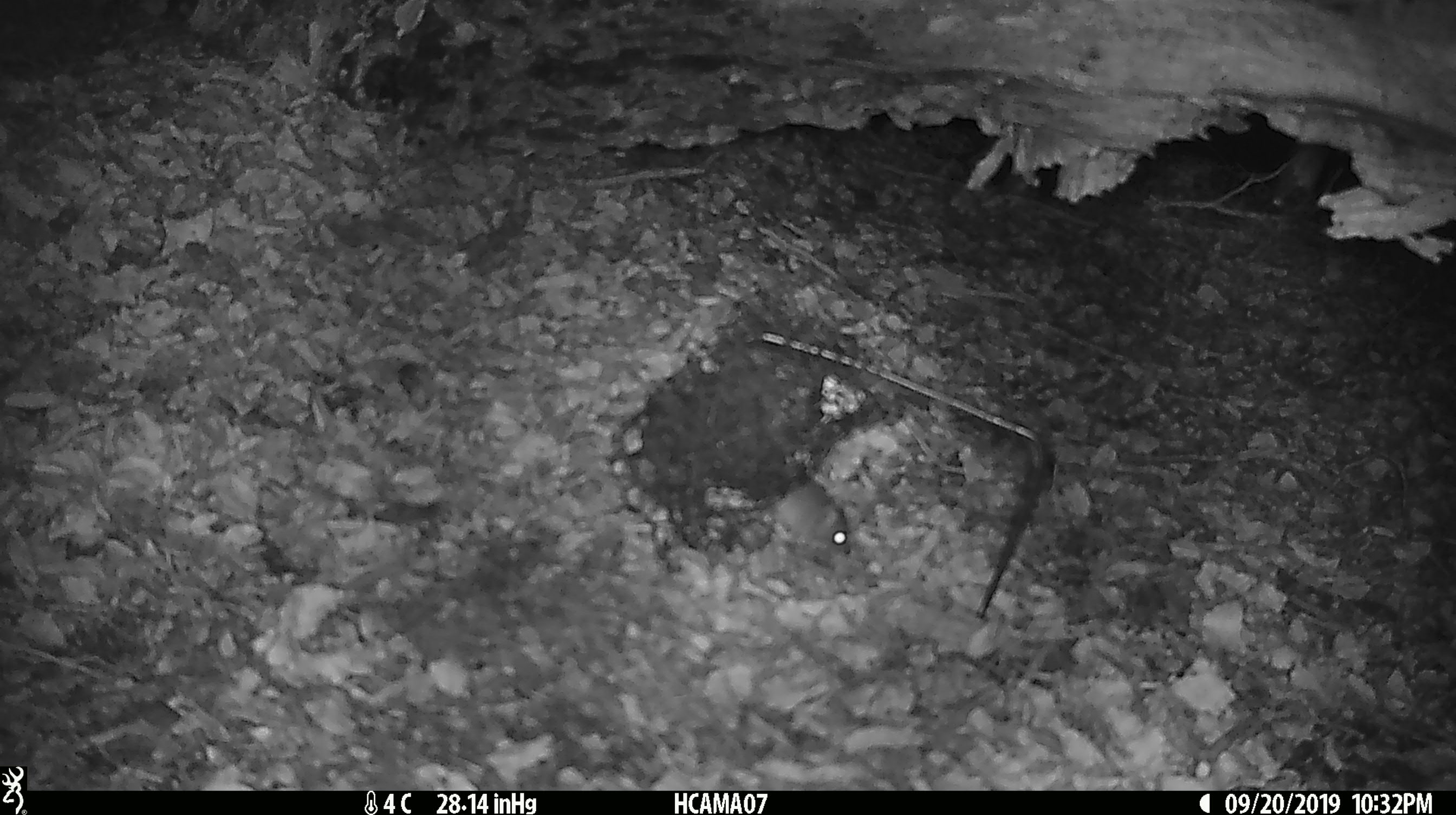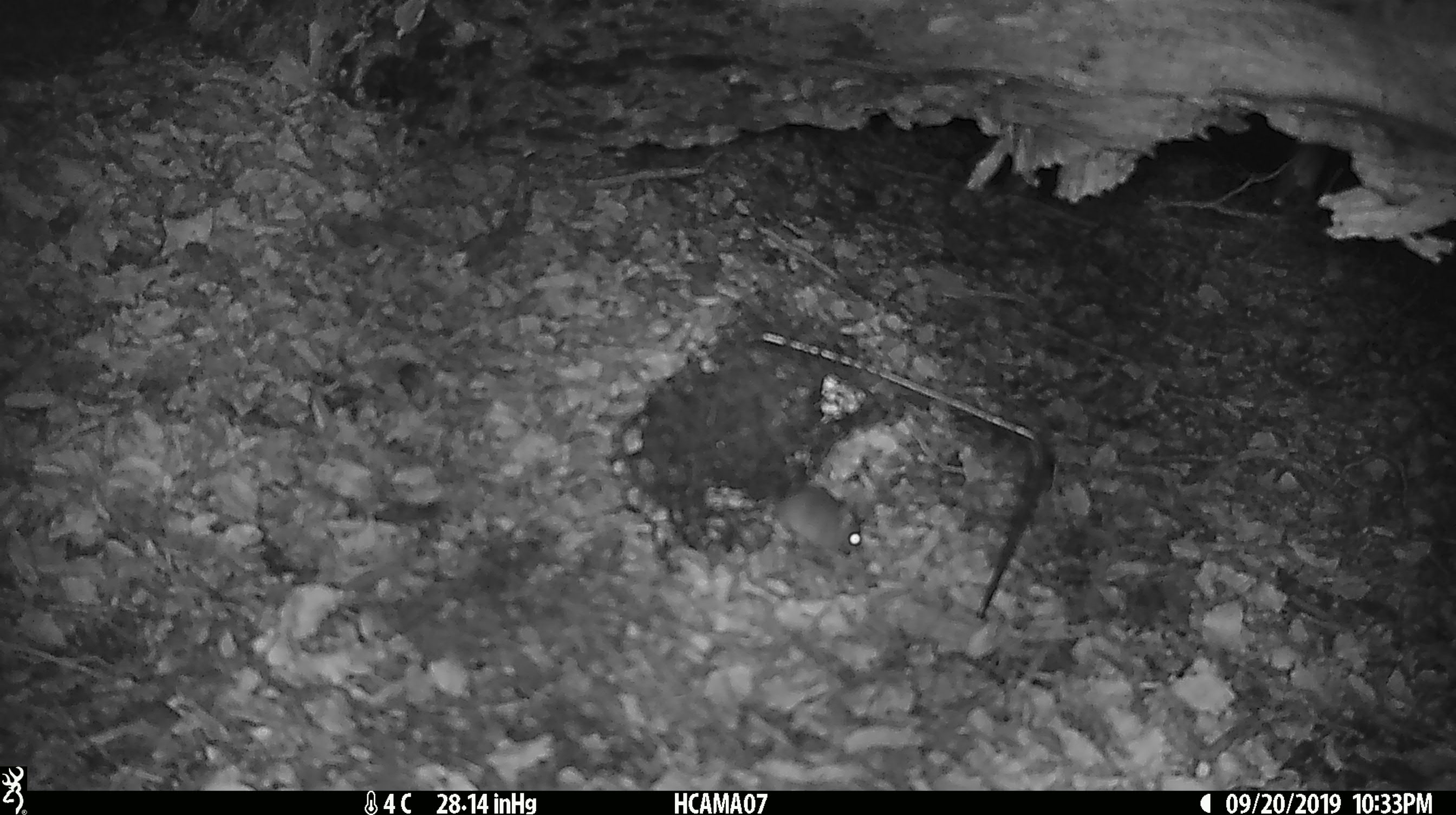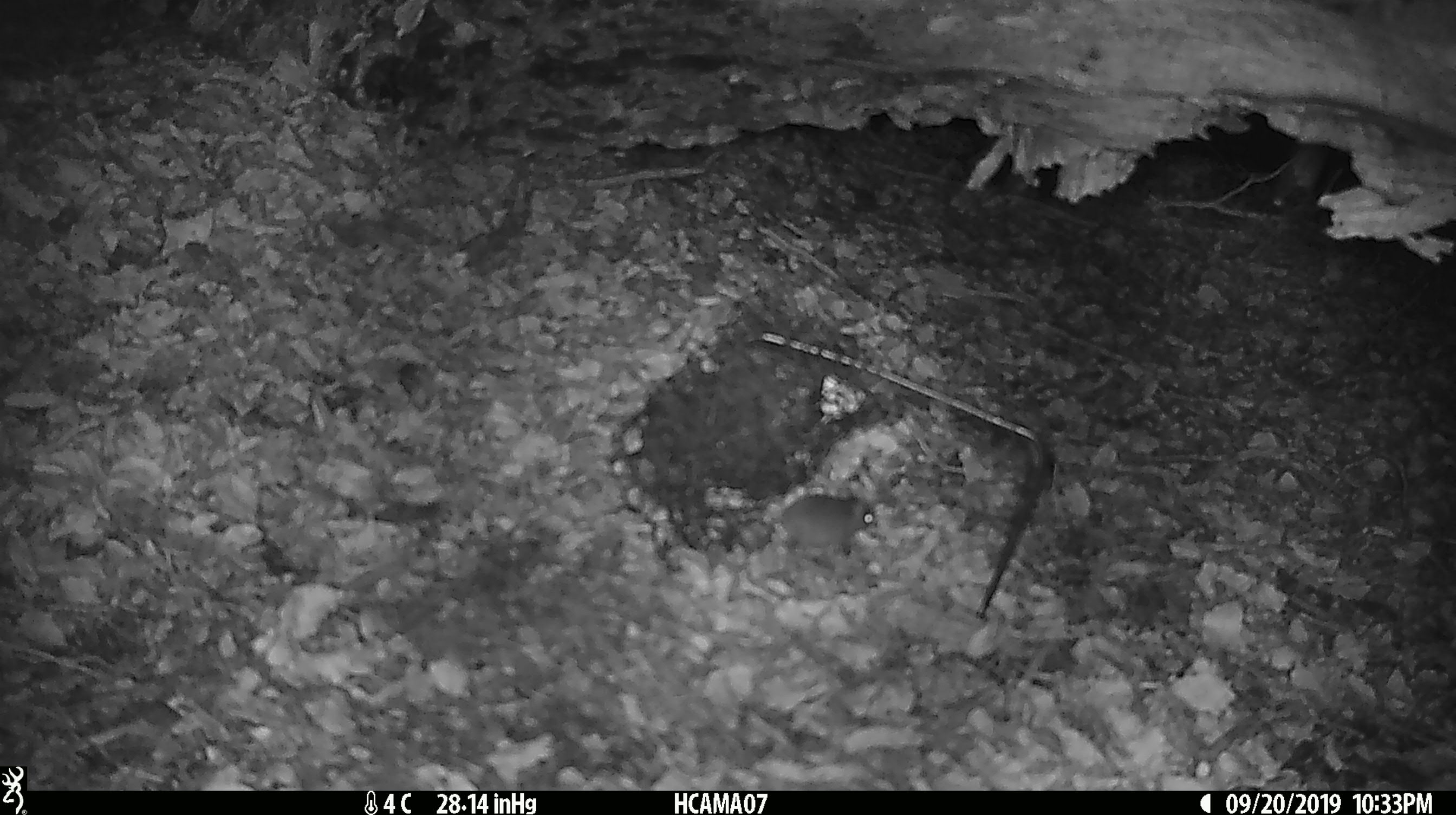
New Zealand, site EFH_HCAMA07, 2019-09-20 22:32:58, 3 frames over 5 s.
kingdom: Animalia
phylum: Chordata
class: Mammalia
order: Rodentia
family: Muridae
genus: Mus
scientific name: Mus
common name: mouse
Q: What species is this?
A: Mouse (Mus).